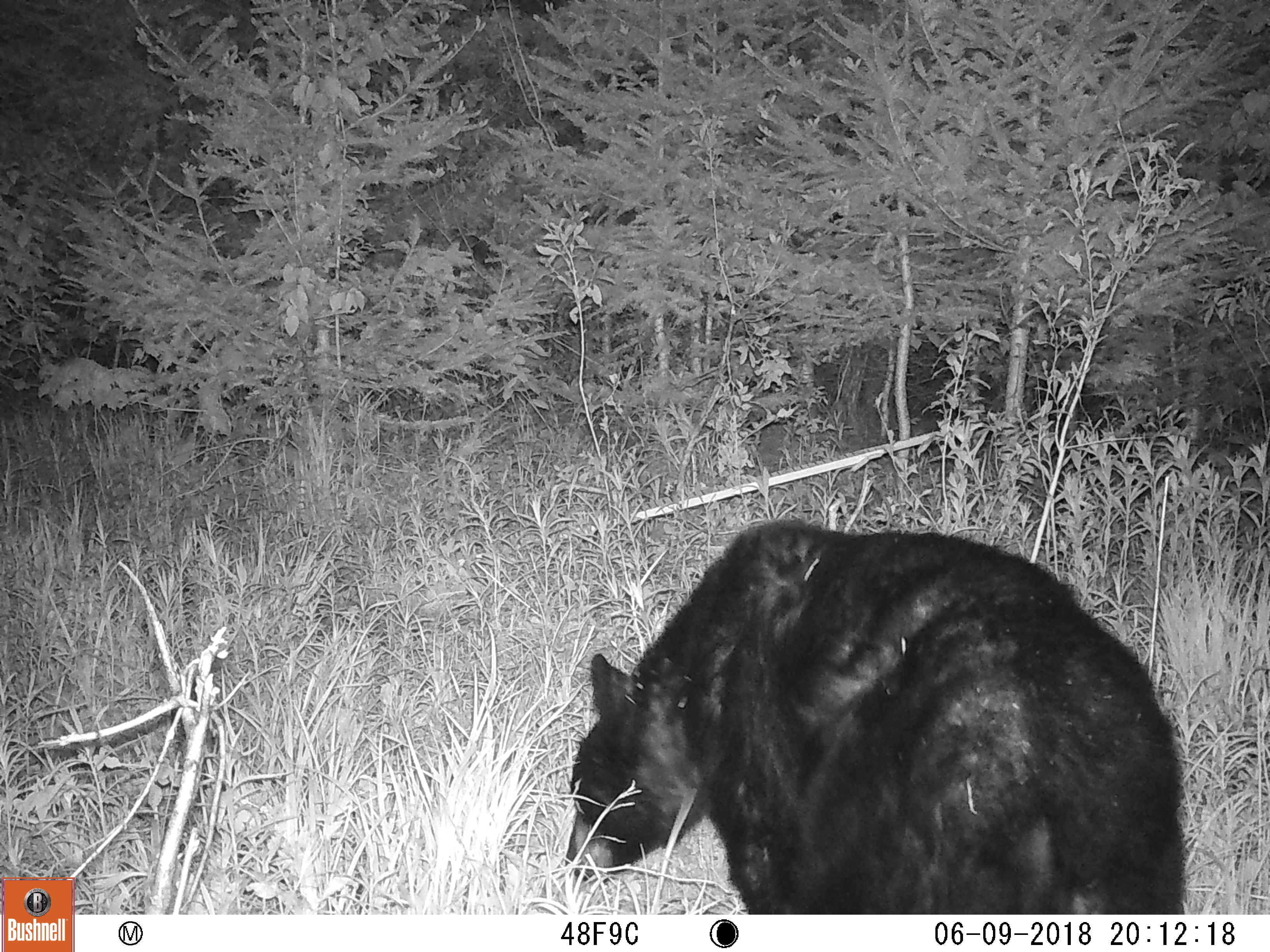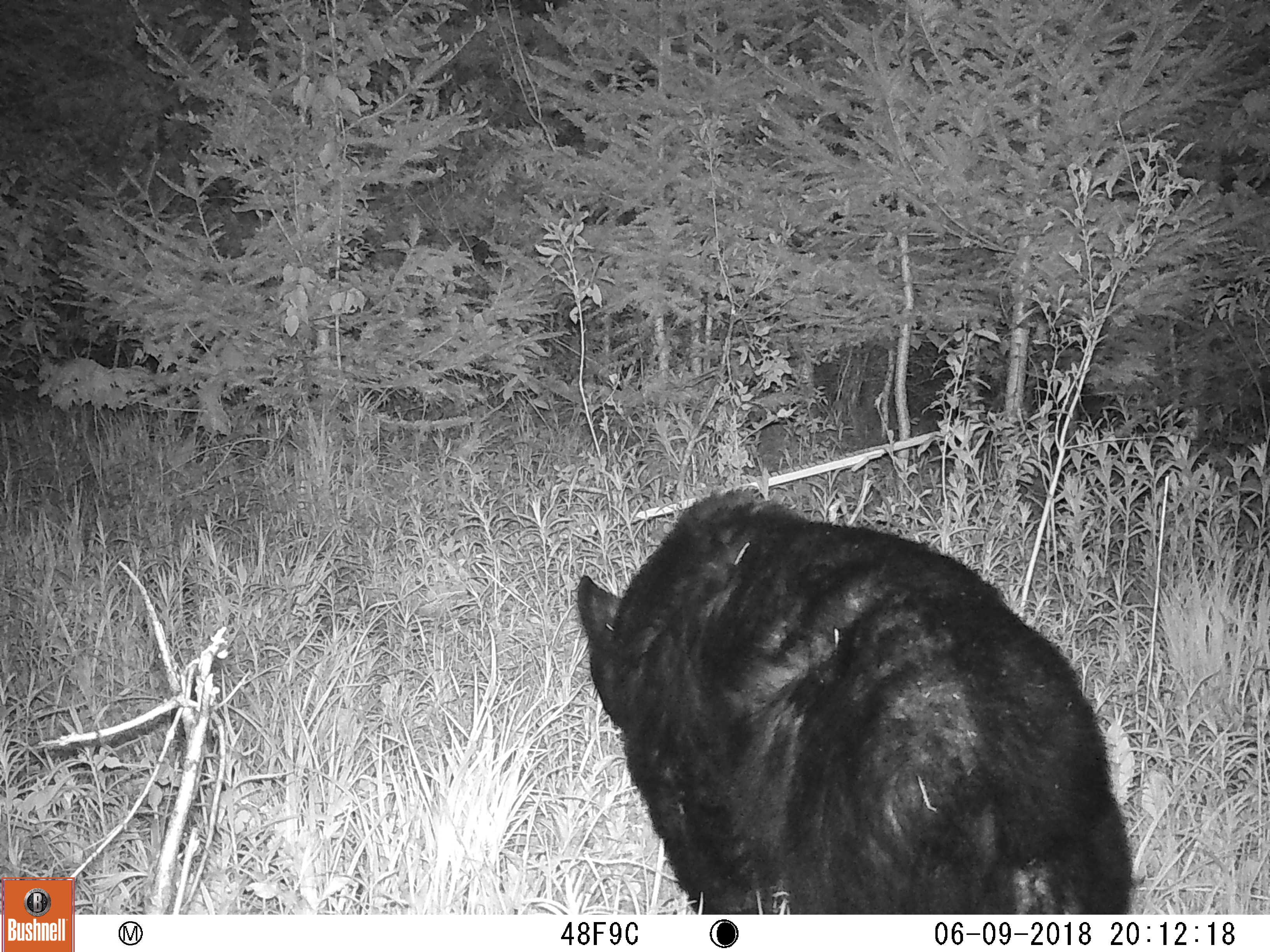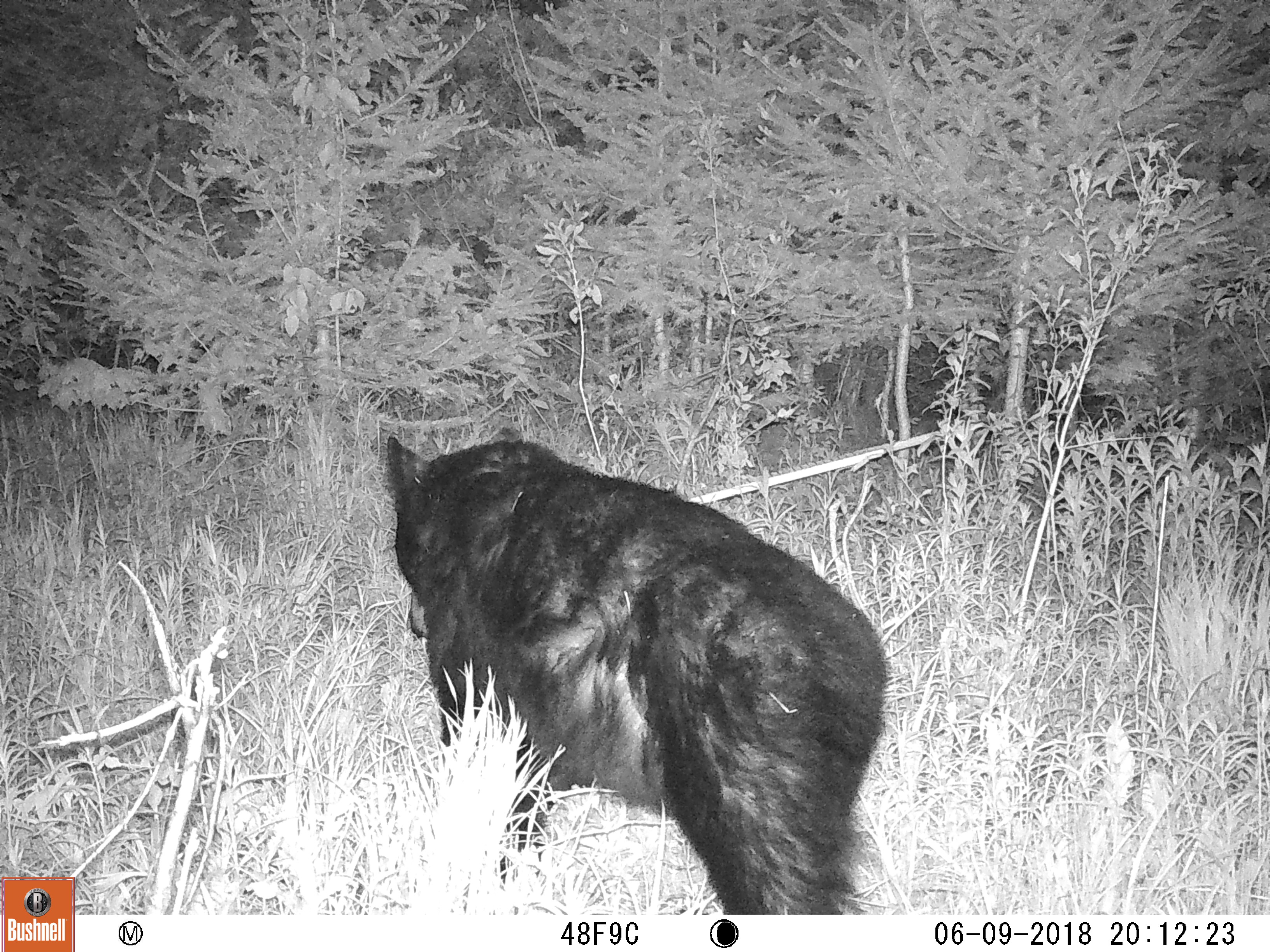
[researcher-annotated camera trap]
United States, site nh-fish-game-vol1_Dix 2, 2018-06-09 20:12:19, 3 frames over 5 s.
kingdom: Animalia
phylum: Chordata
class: Mammalia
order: Carnivora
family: Ursidae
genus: Ursus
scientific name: Ursus americanus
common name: black bear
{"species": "black bear (Ursus americanus)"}